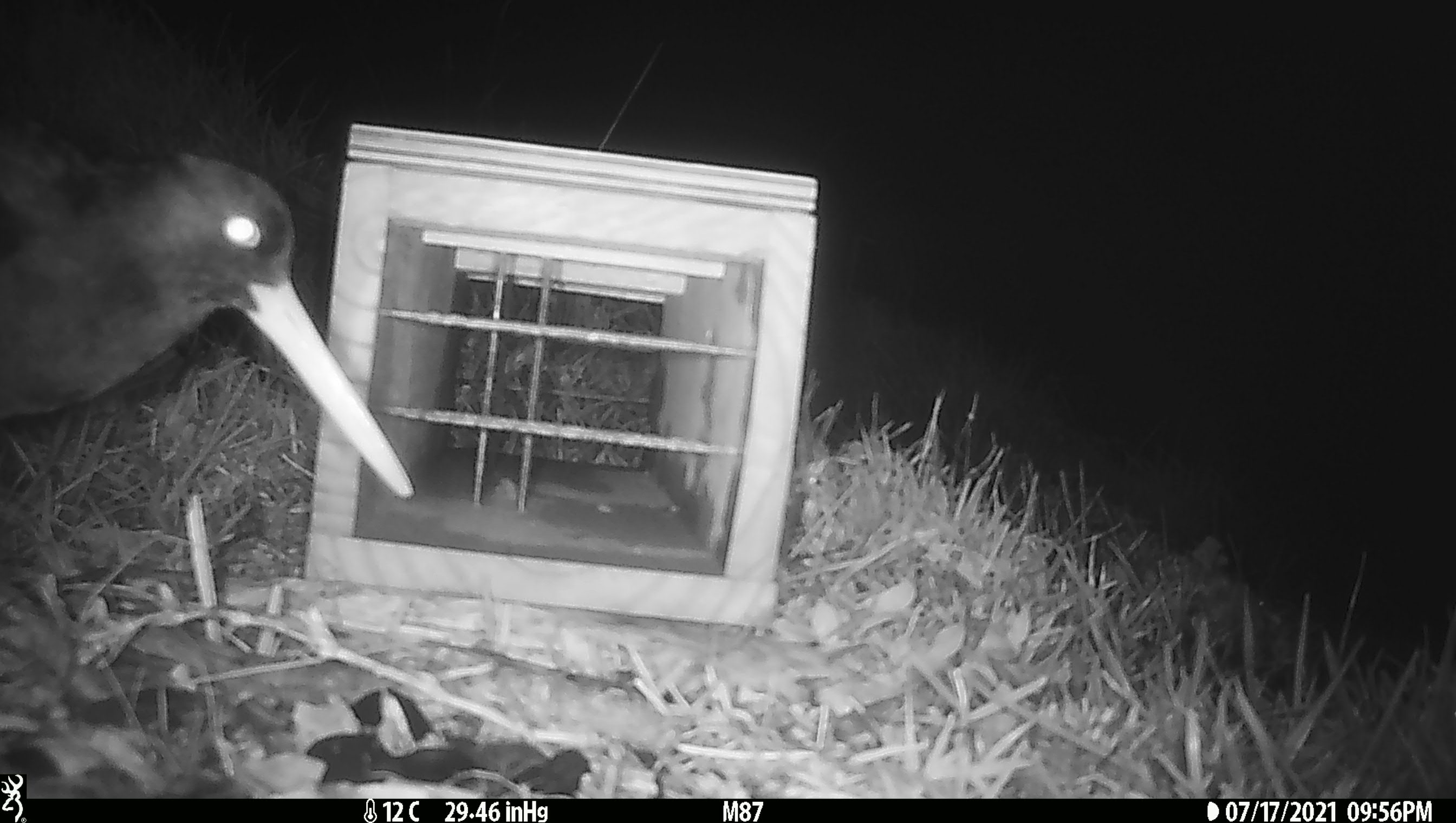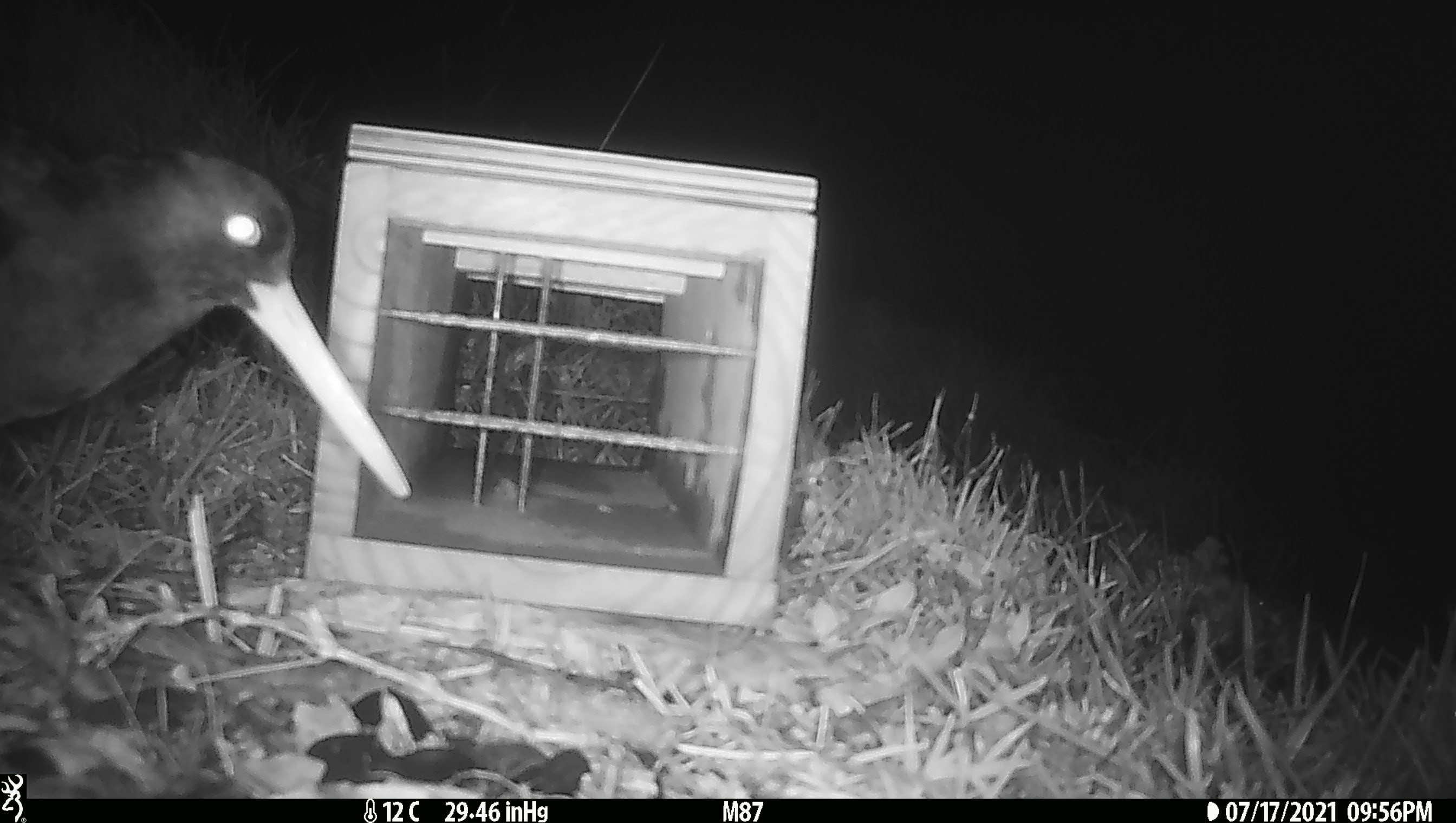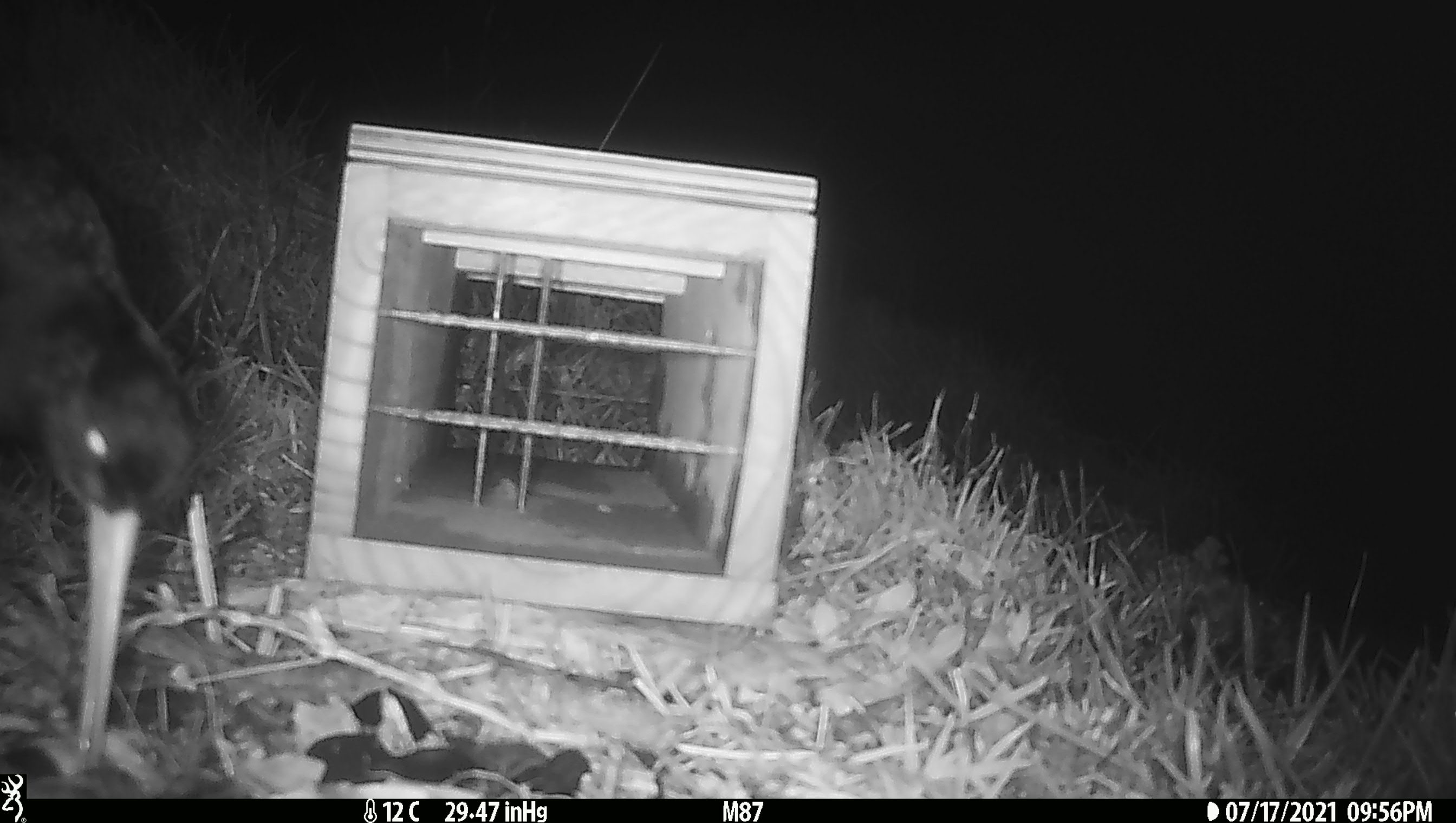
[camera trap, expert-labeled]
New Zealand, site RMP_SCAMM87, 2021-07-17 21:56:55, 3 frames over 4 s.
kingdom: Animalia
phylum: Chordata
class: Aves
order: Charadriiformes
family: Haematopodidae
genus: Haematopus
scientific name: Haematopus unicolor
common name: variable oystercatcher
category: oystercatcher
Oystercatcher (variable oystercatcher) (Haematopus unicolor).